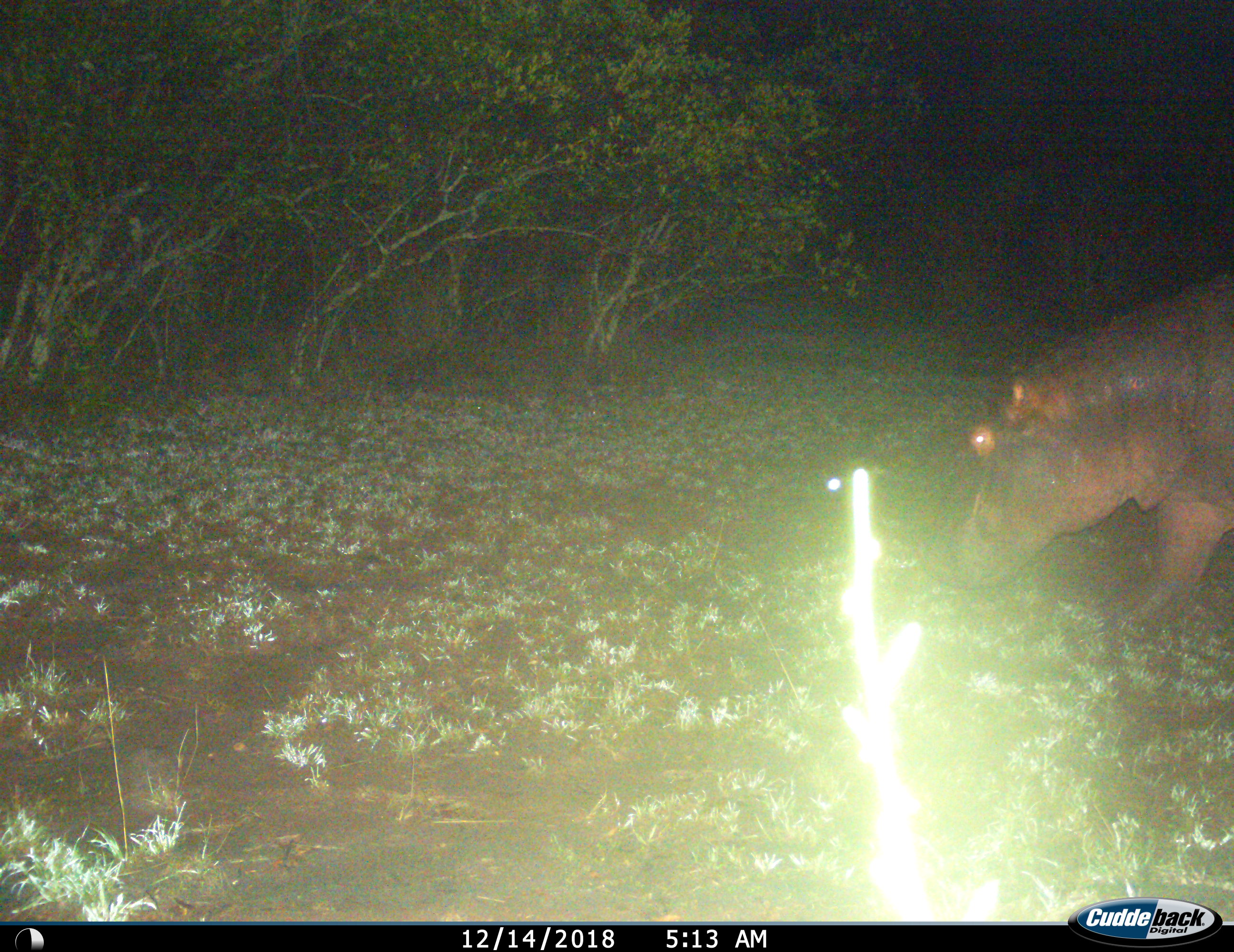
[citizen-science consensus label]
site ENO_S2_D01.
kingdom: Animalia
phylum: Chordata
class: Mammalia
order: Artiodactyla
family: Hippopotamidae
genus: Hippopotamus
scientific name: Hippopotamus amphibius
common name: hippopotamus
Hippopotamus (Hippopotamus amphibius), count 1. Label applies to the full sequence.